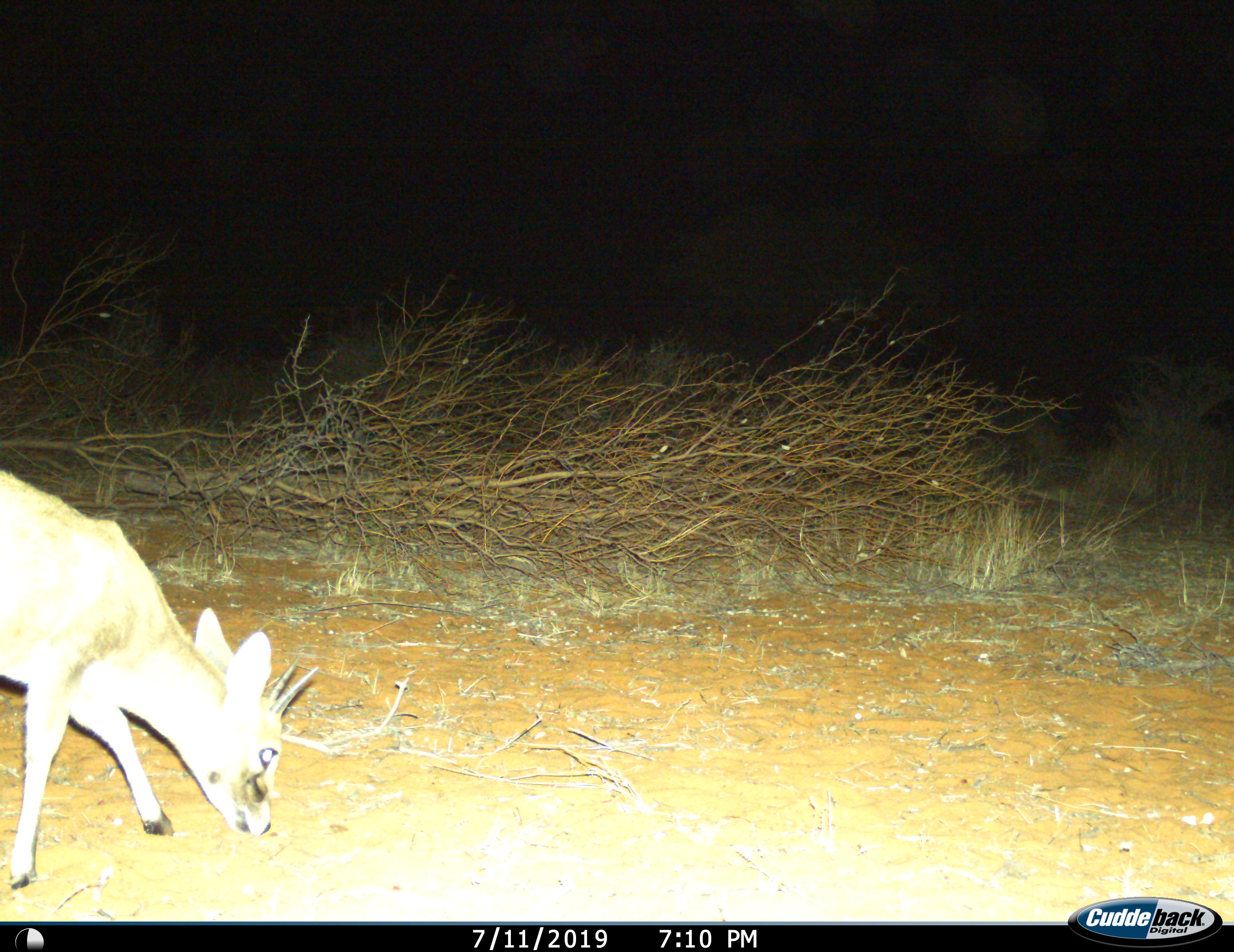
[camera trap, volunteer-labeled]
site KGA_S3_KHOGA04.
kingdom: Animalia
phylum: Chordata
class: Mammalia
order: Artiodactyla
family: Bovidae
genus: Raphicerus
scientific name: Raphicerus campestris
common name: steenbok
Steenbok (Raphicerus campestris), count 1. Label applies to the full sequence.